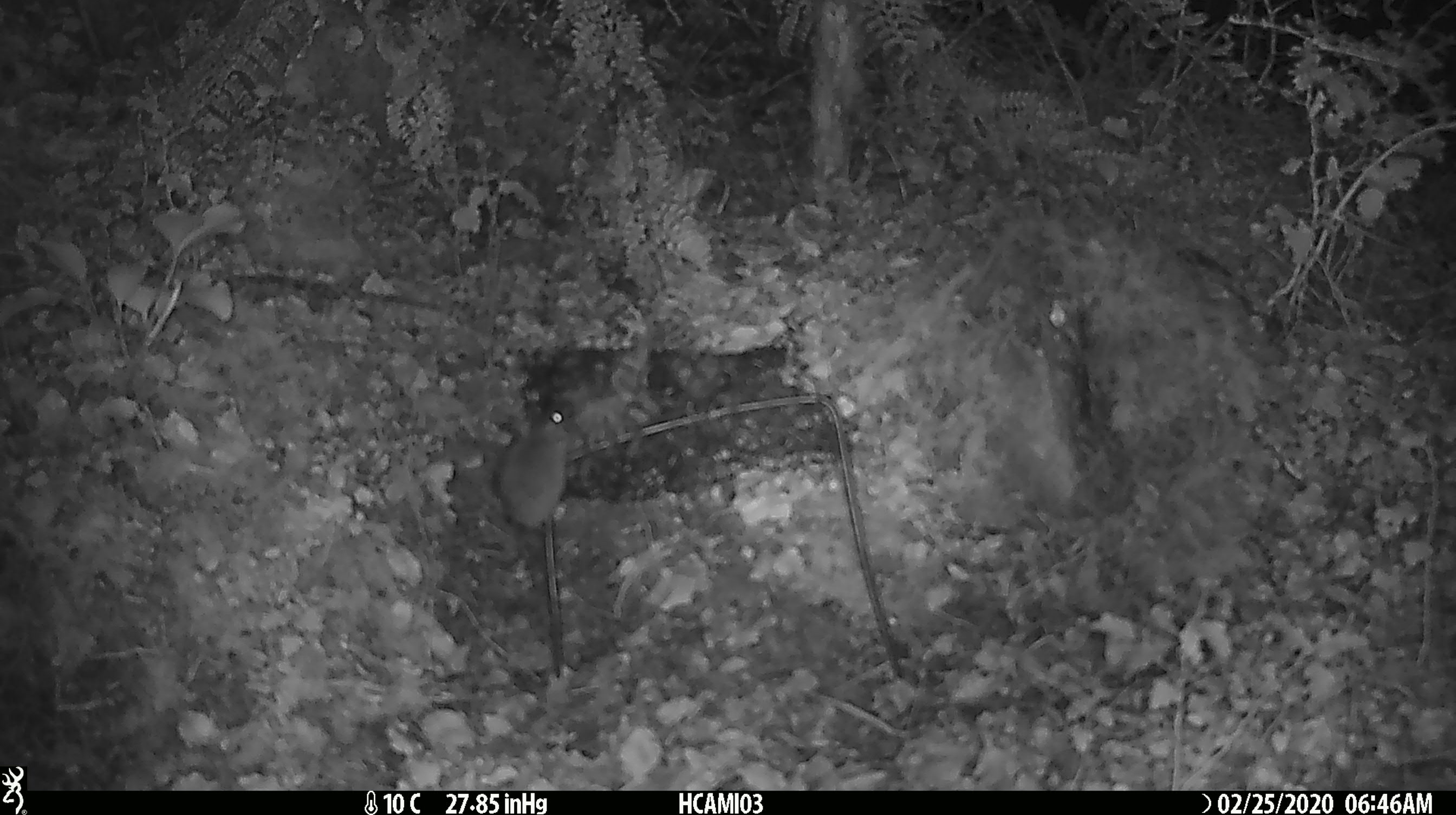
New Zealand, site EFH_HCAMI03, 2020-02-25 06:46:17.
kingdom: Animalia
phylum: Chordata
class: Mammalia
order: Rodentia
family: Muridae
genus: Mus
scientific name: Mus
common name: mouse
Mouse (Mus).